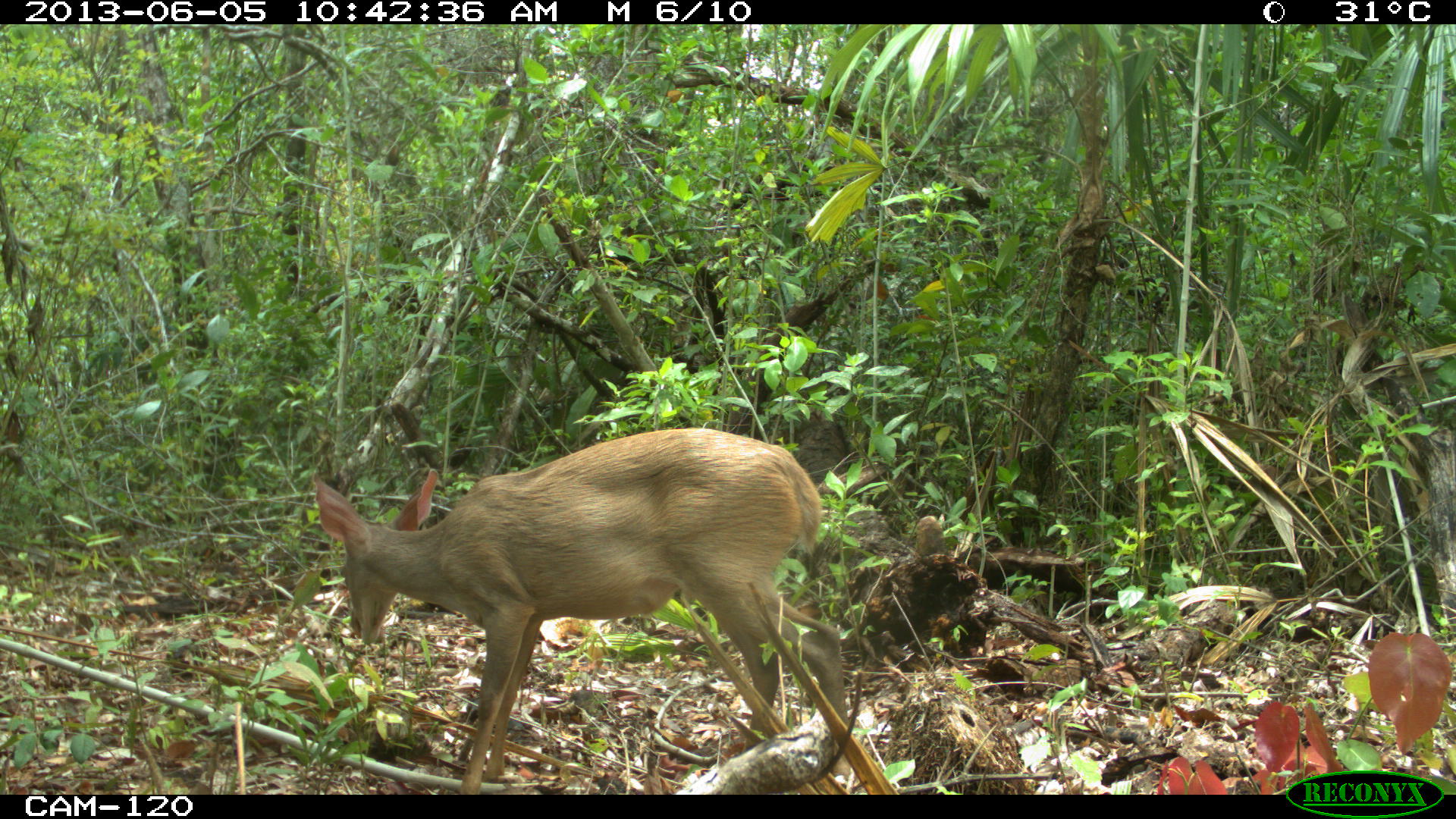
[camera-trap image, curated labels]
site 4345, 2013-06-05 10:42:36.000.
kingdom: Animalia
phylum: Chordata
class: Mammalia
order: Artiodactyla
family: Cervidae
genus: Odocoileus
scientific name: Odocoileus pandora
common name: yucatán brown brocket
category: mazama pandora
Mazama pandora (yucatán brown brocket) (Odocoileus pandora), count 1, sex female.